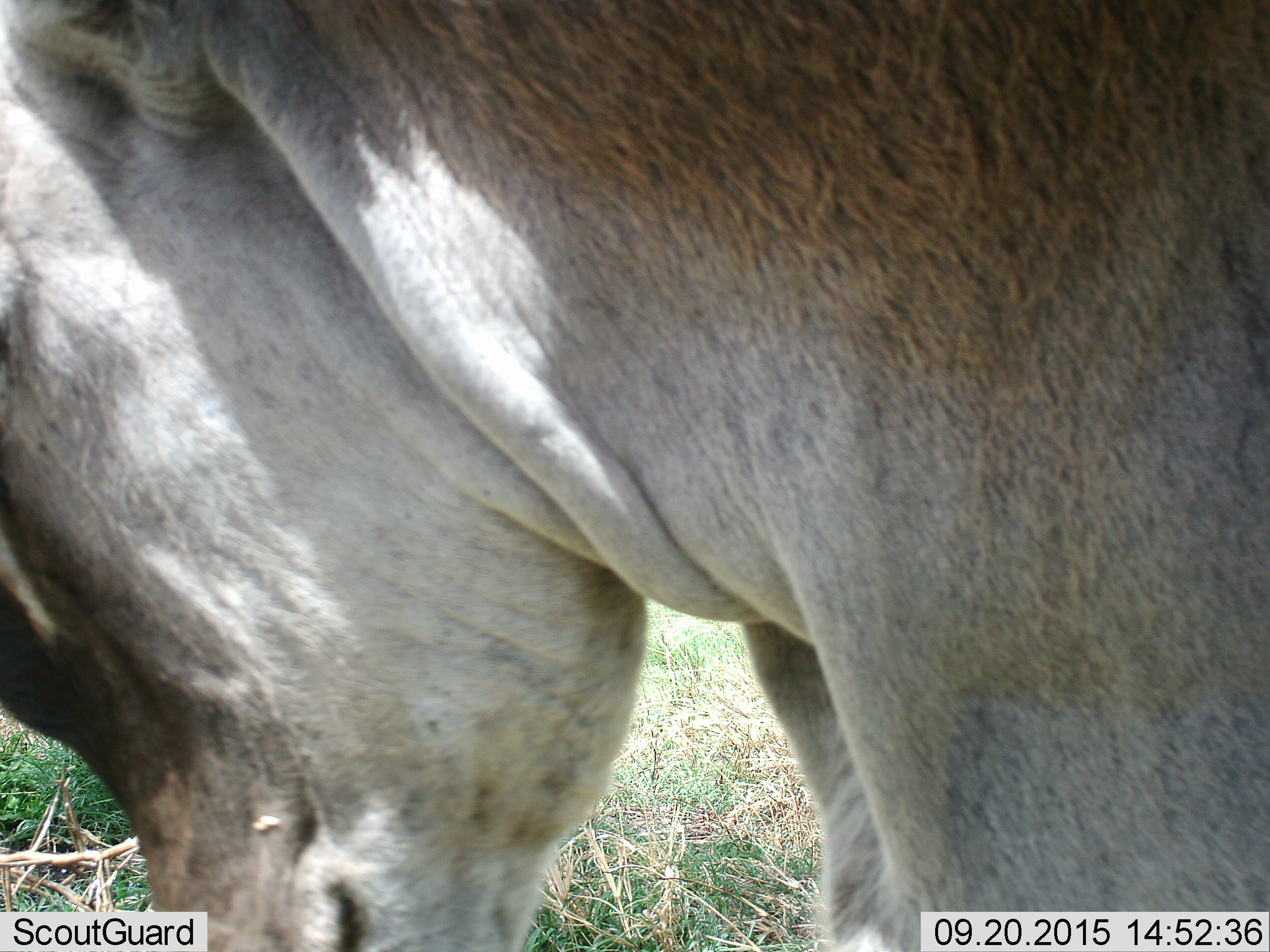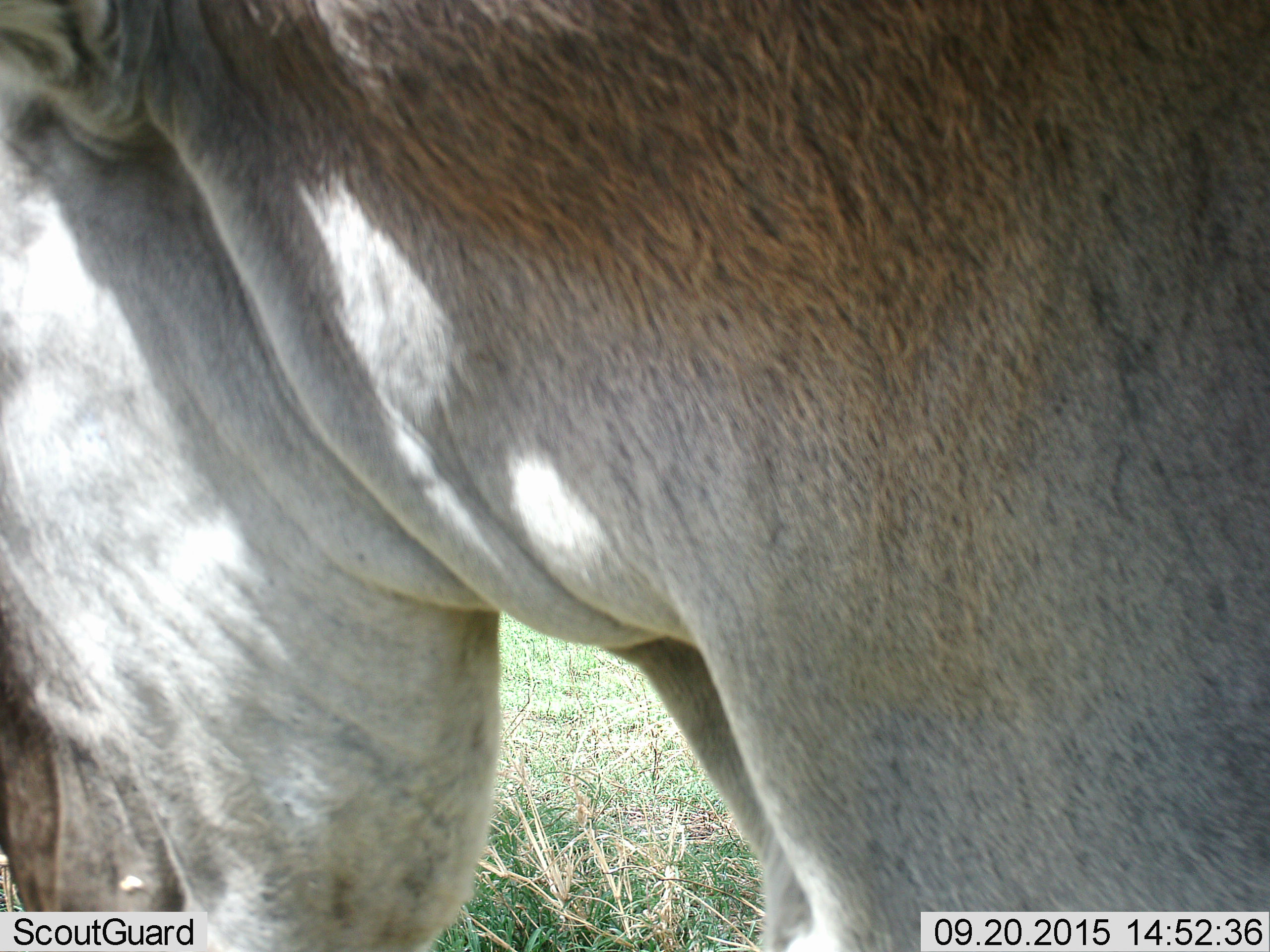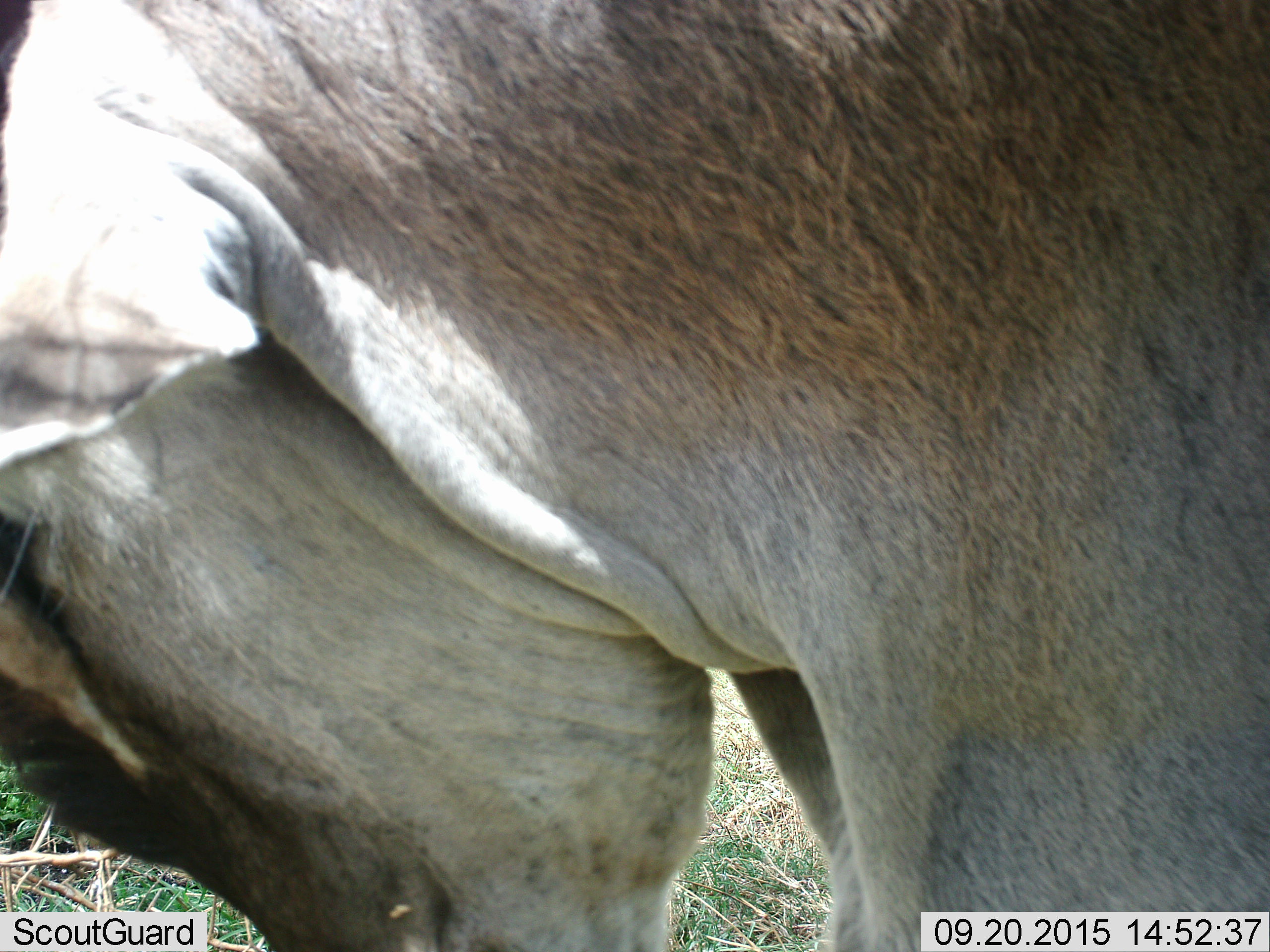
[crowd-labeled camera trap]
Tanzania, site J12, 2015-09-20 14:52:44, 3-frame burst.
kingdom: Animalia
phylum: Chordata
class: Mammalia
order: Artiodactyla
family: Bovidae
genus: Tragelaphus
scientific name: Tragelaphus oryx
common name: eland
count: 1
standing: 100%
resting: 0%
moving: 0%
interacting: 0%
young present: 0%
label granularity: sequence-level